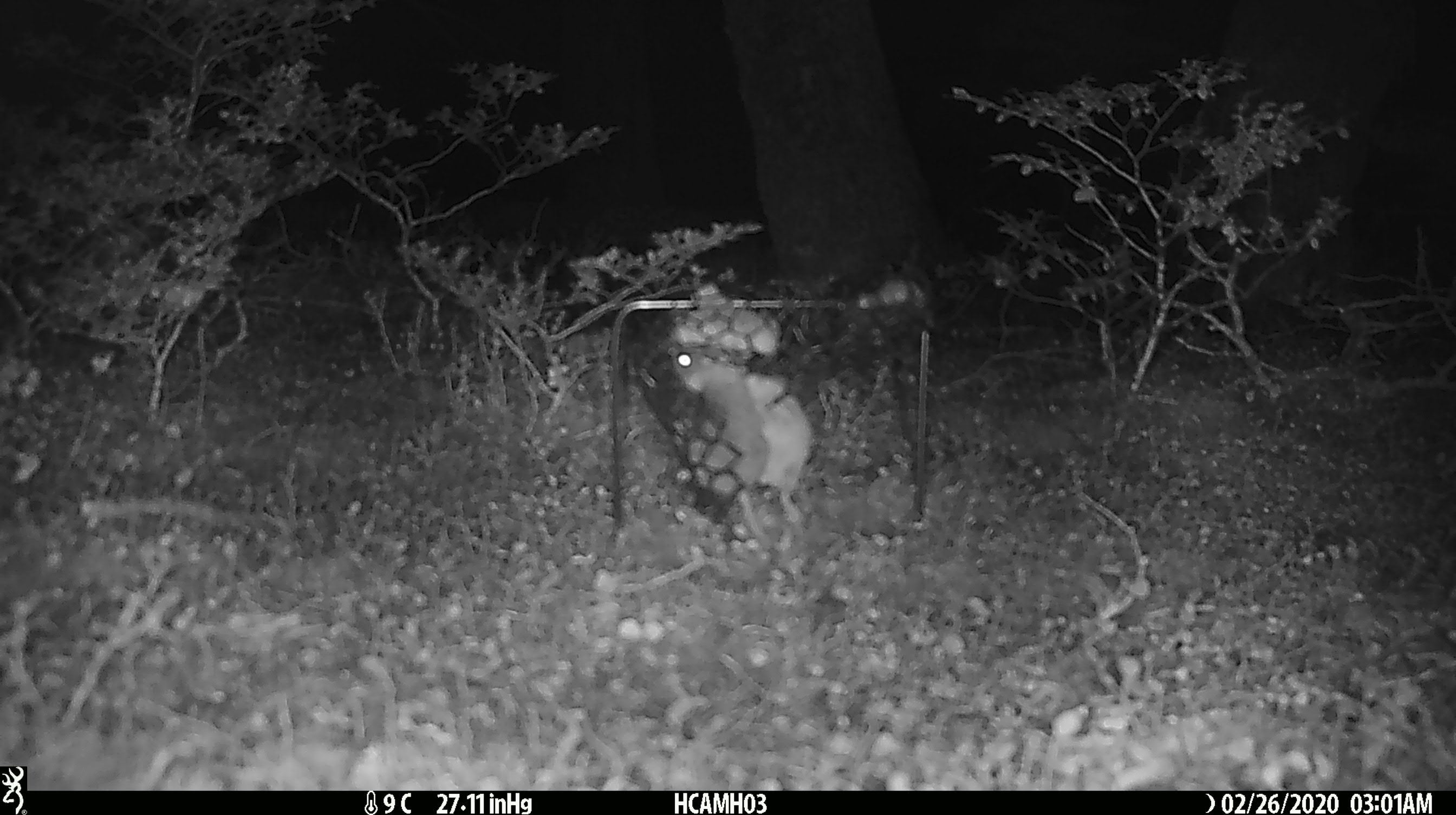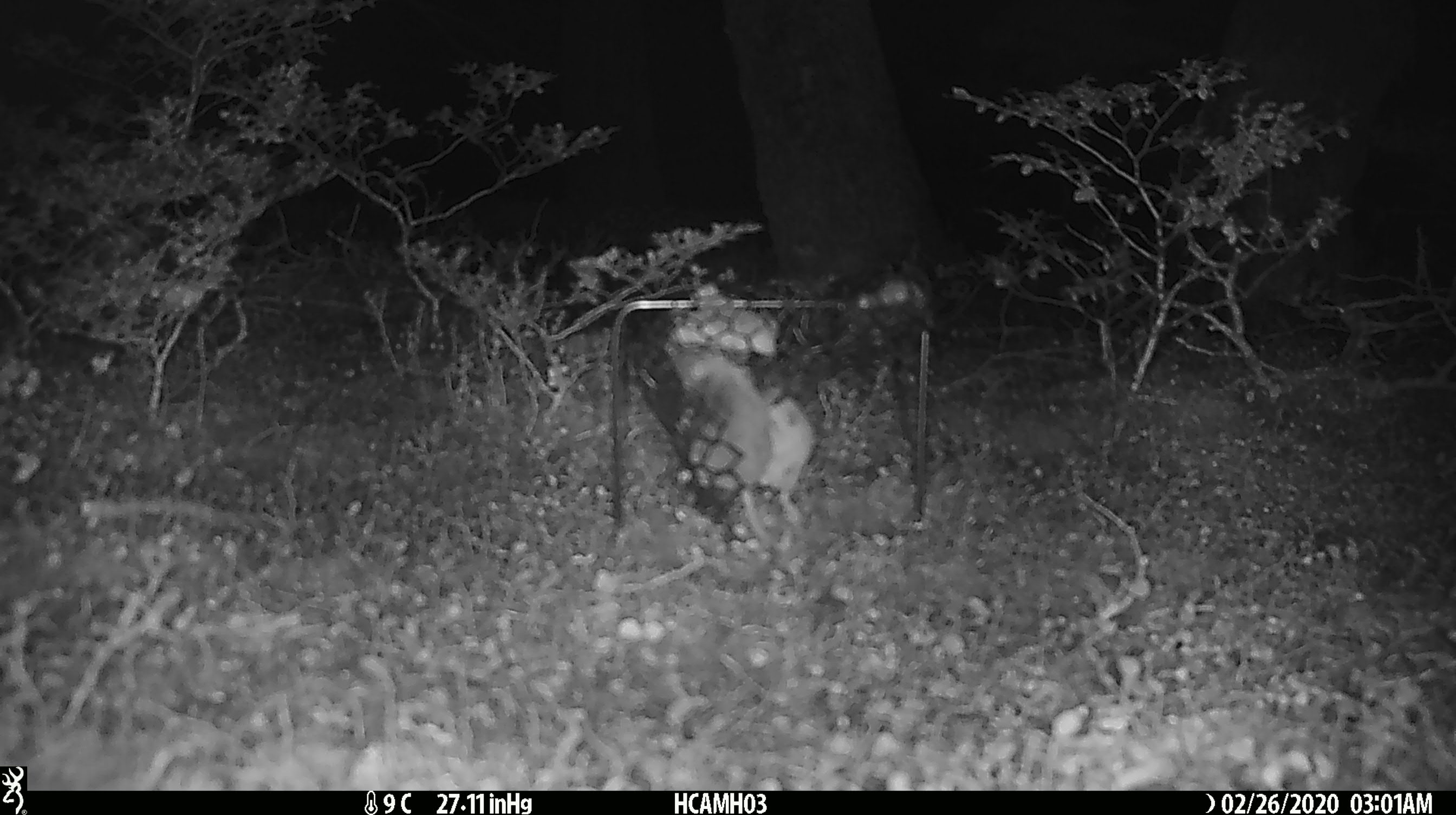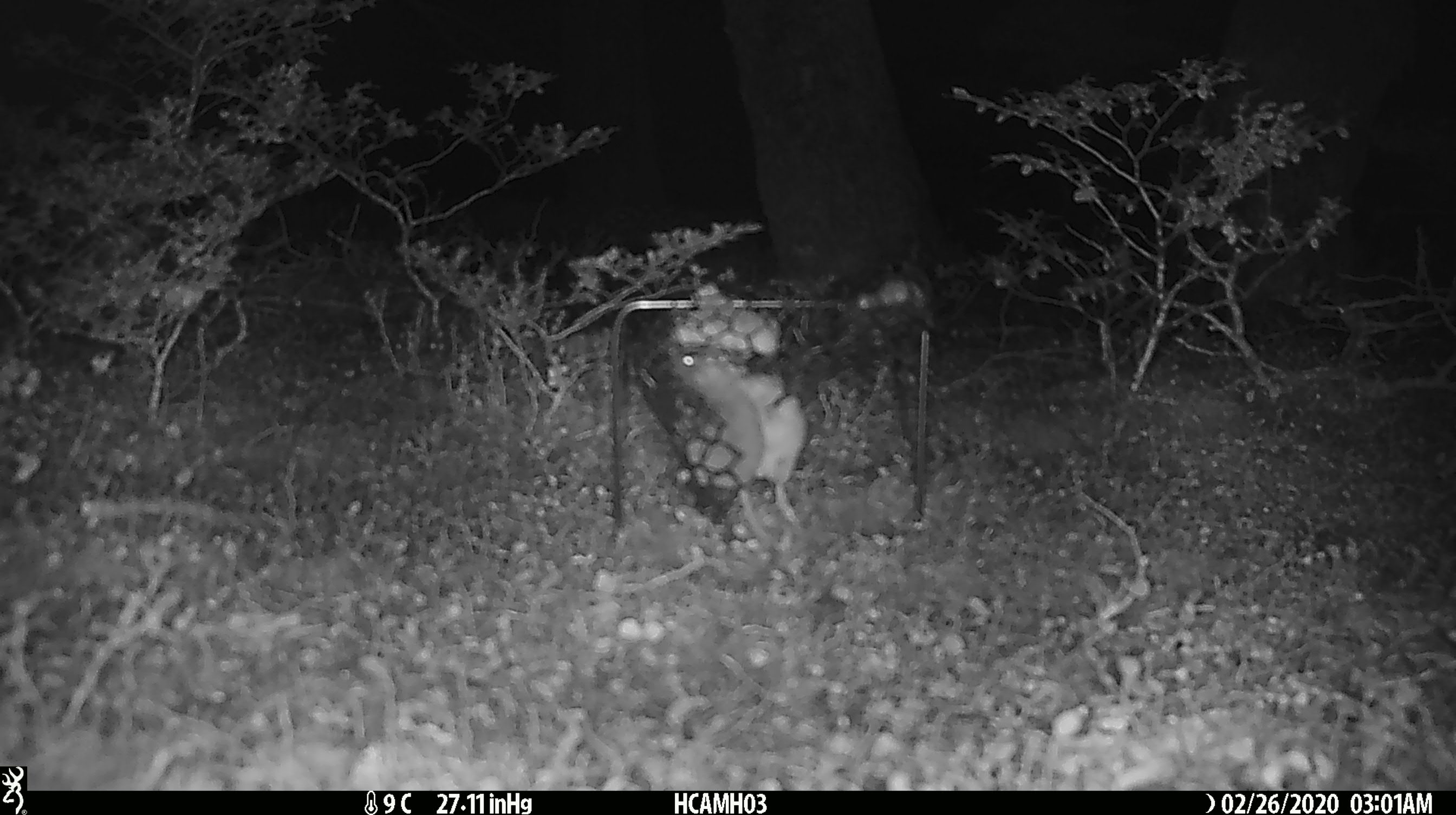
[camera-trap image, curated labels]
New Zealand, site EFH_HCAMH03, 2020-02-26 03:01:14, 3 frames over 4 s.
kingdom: Animalia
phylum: Chordata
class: Mammalia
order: Rodentia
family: Muridae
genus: Mus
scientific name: Mus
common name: mouse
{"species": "mouse (Mus)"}